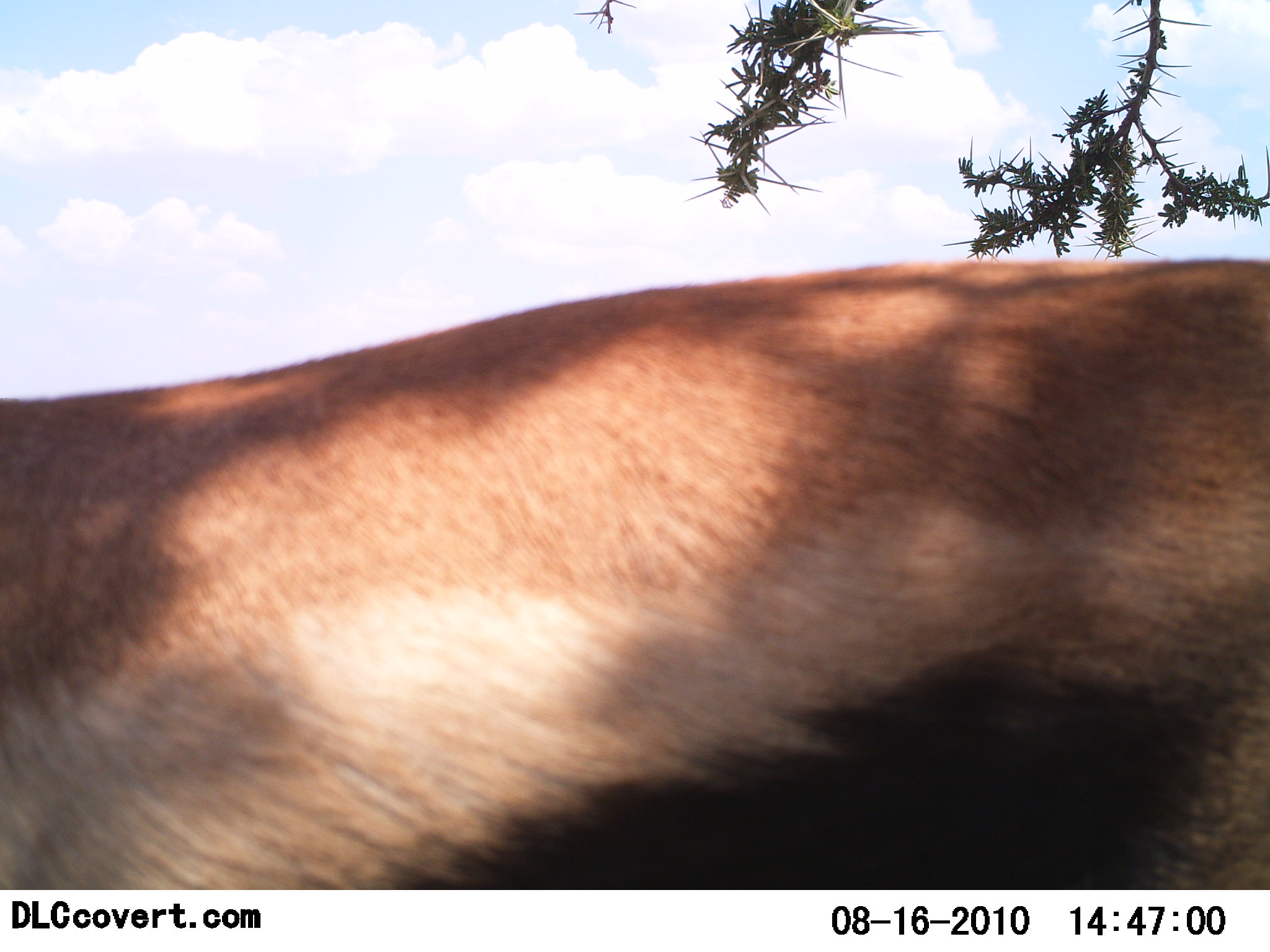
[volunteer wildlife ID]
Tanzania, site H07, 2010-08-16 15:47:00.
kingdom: Animalia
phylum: Chordata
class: Mammalia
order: Artiodactyla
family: Bovidae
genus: Eudorcas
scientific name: Eudorcas thomsonii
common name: thomson's gazelle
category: gazellethomsons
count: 1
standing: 94%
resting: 0%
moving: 6%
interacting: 0%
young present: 0%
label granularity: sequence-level